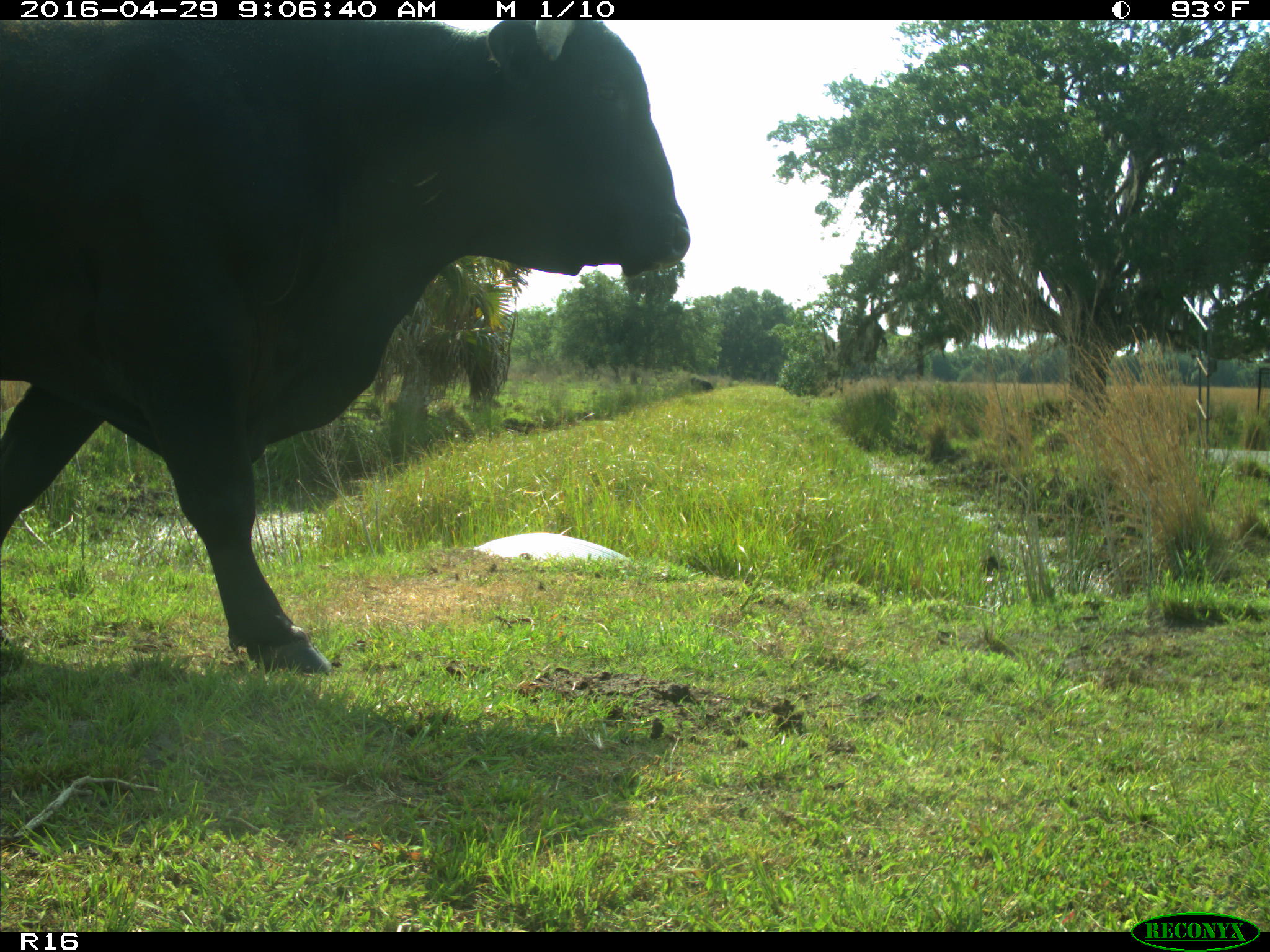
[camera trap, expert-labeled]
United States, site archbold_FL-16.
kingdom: Animalia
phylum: Chordata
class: Mammalia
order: Artiodactyla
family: Bovidae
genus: Bos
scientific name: Bos taurus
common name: domestic cow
Bos taurus (domestic cow).